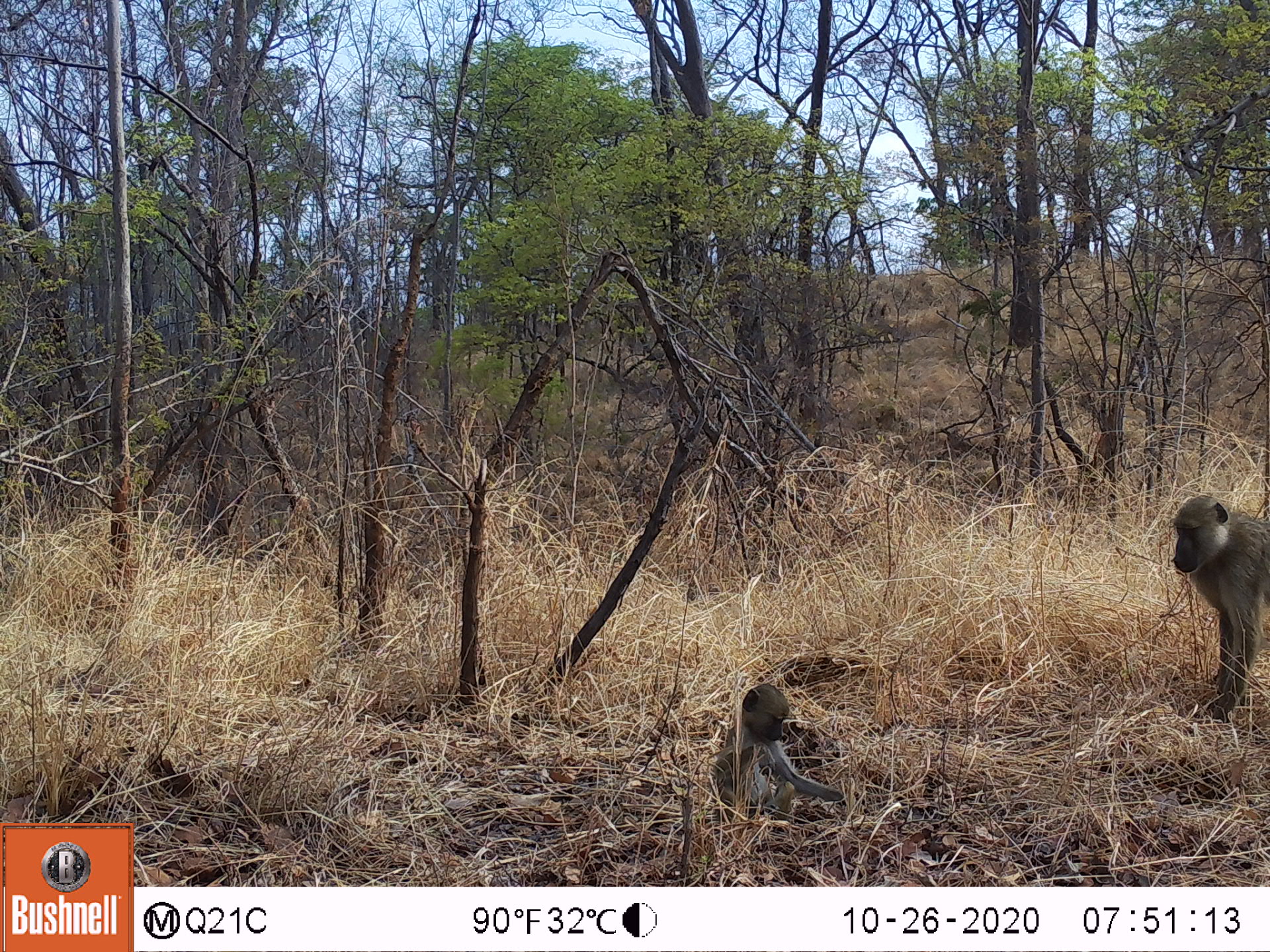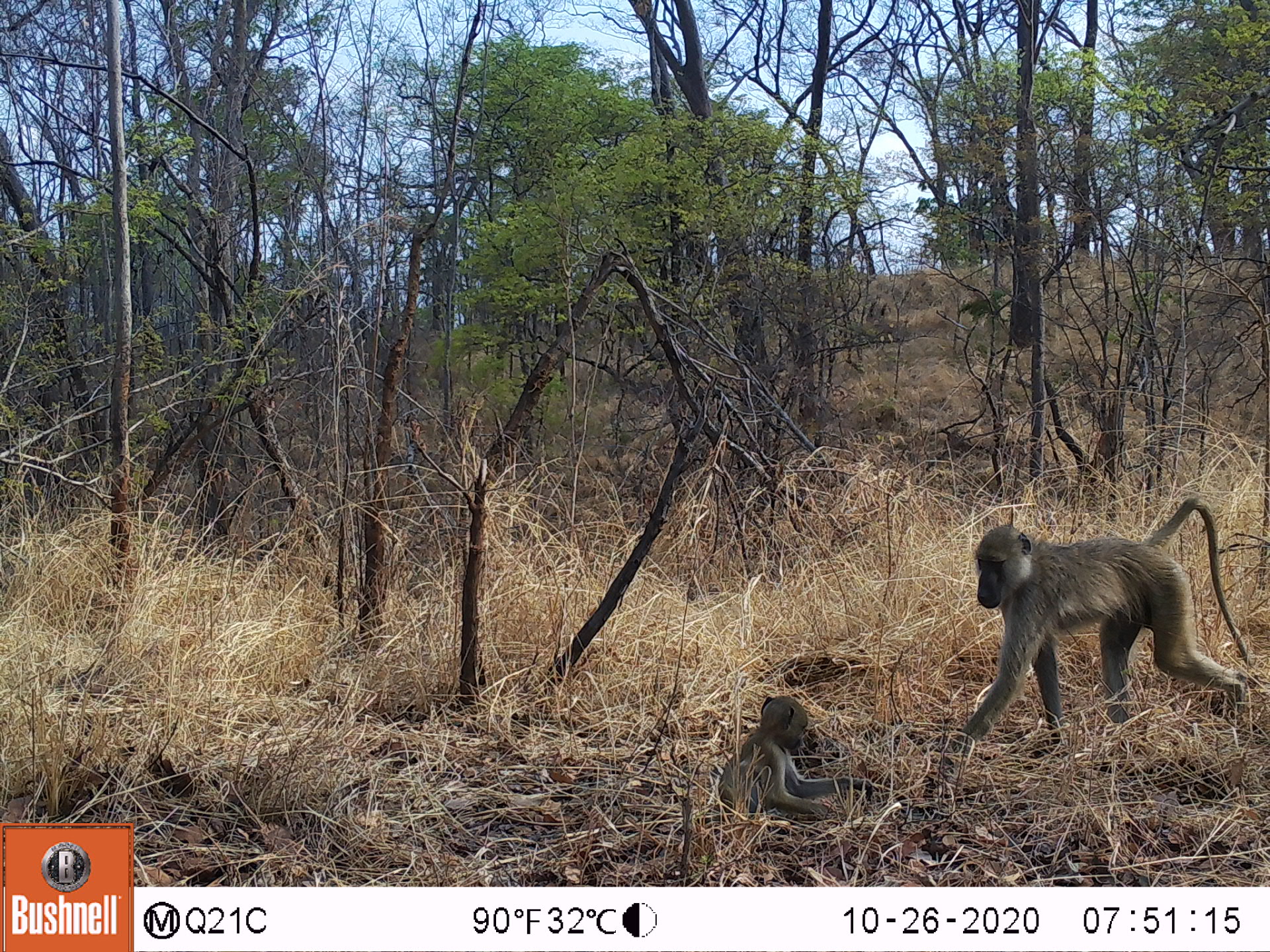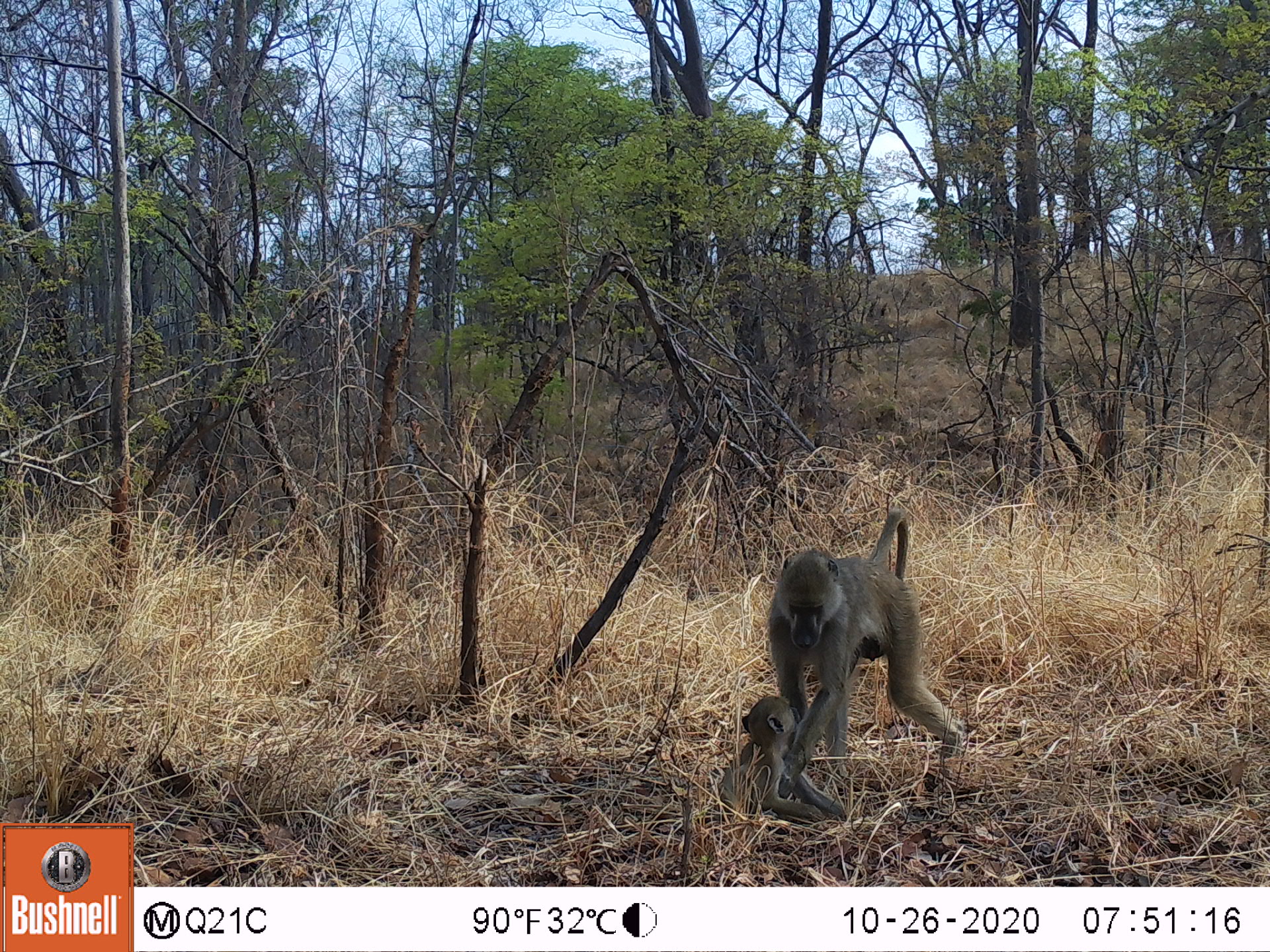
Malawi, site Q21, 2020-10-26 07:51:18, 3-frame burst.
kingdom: Animalia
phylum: Chordata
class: Mammalia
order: Primates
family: Cercopithecidae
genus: Papio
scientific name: Papio cynocephalus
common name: yellow baboon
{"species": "yellow baboon (Papio cynocephalus)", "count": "2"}